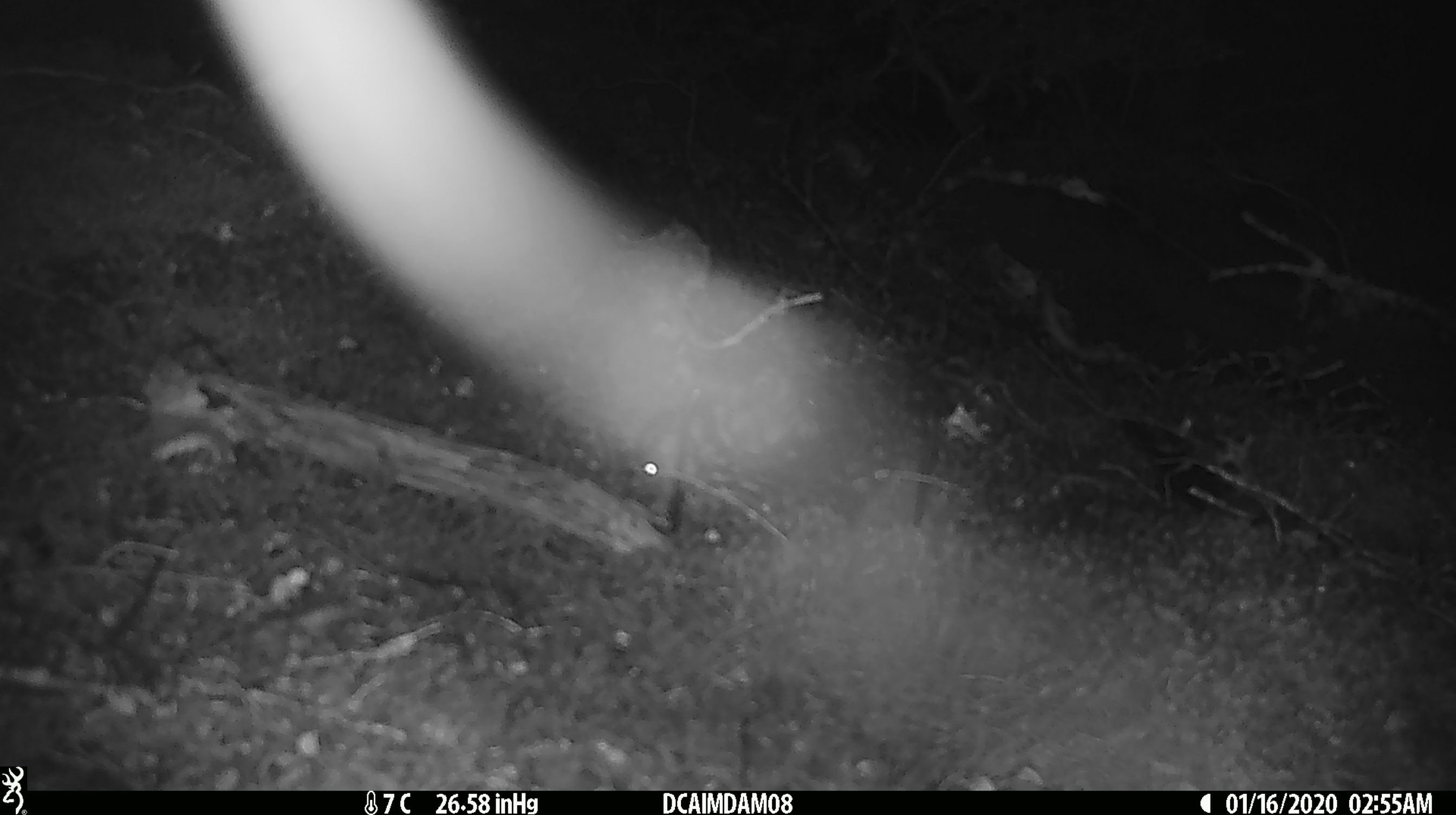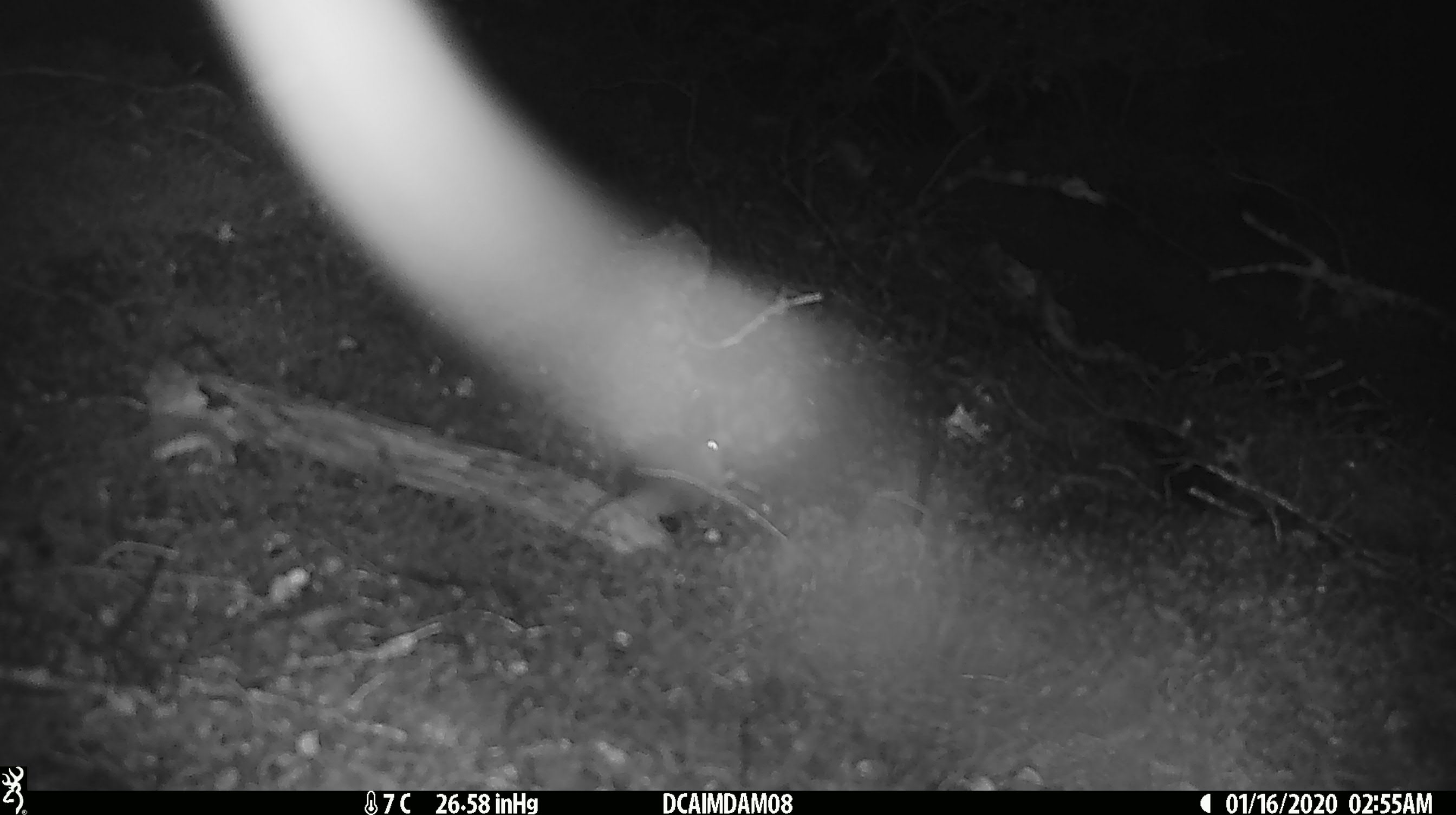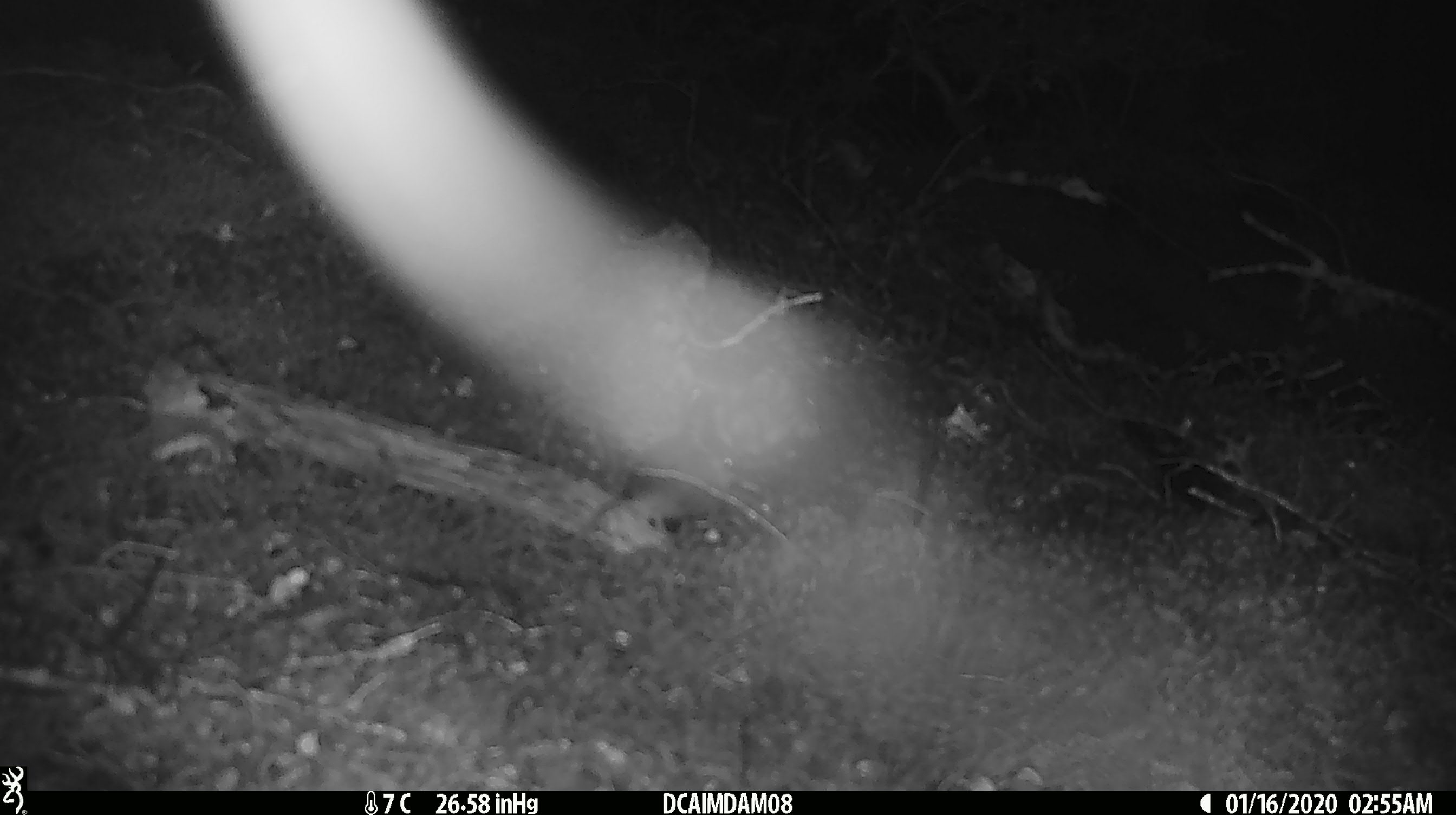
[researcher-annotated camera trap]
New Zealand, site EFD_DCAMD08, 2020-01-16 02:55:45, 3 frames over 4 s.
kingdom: Animalia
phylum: Chordata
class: Mammalia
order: Rodentia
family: Muridae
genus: Mus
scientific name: Mus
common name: mouse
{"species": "mouse (Mus)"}